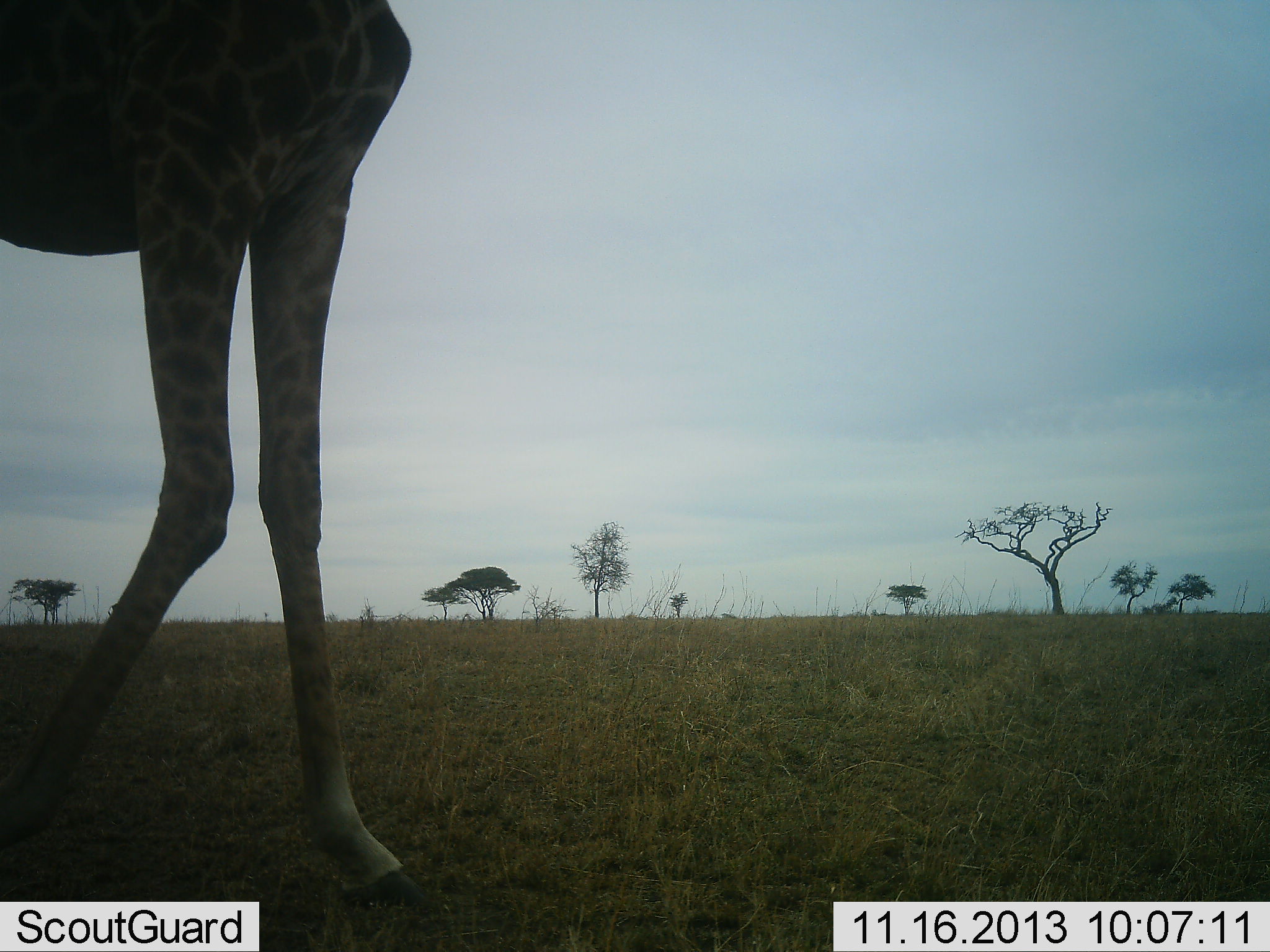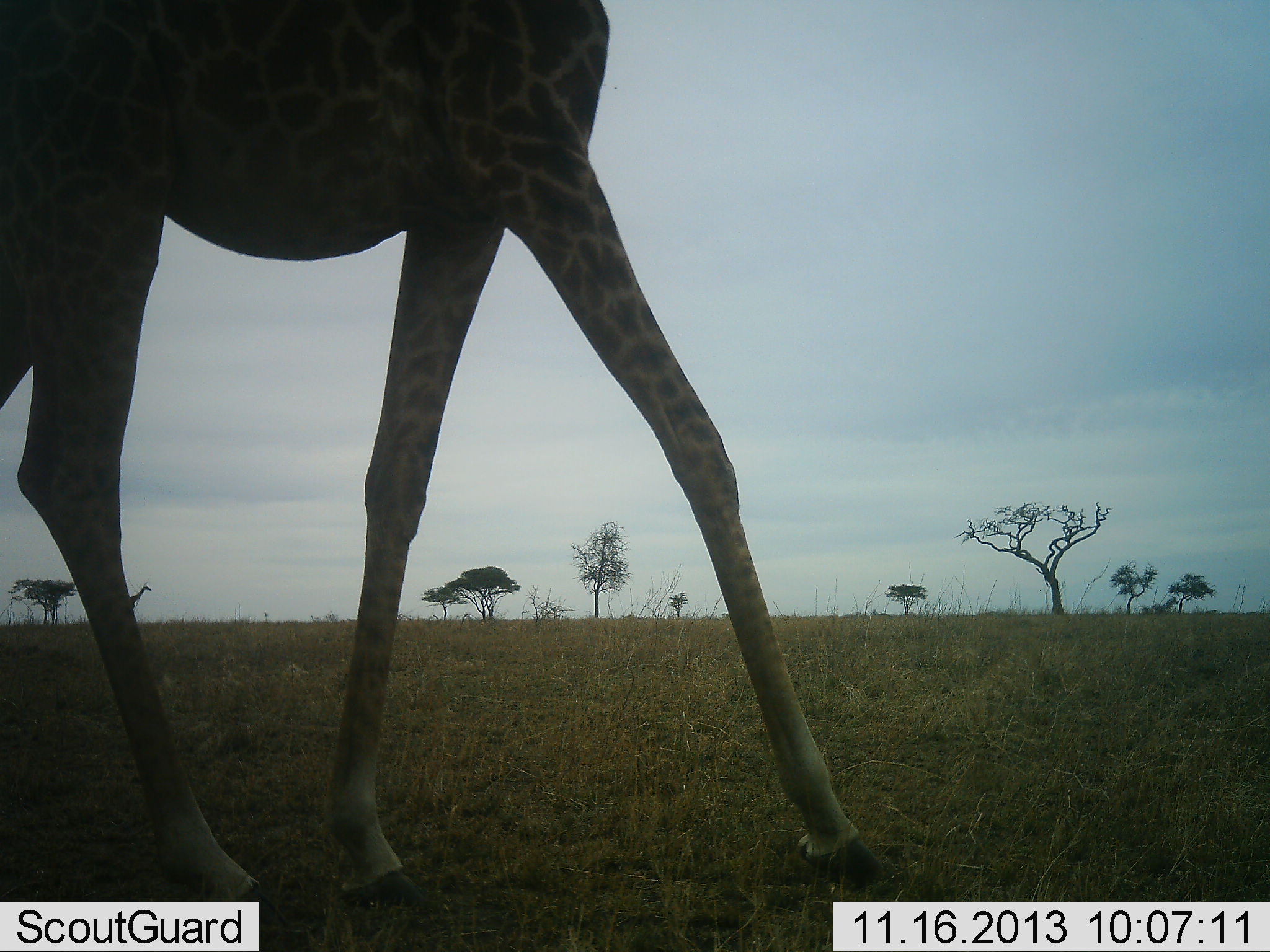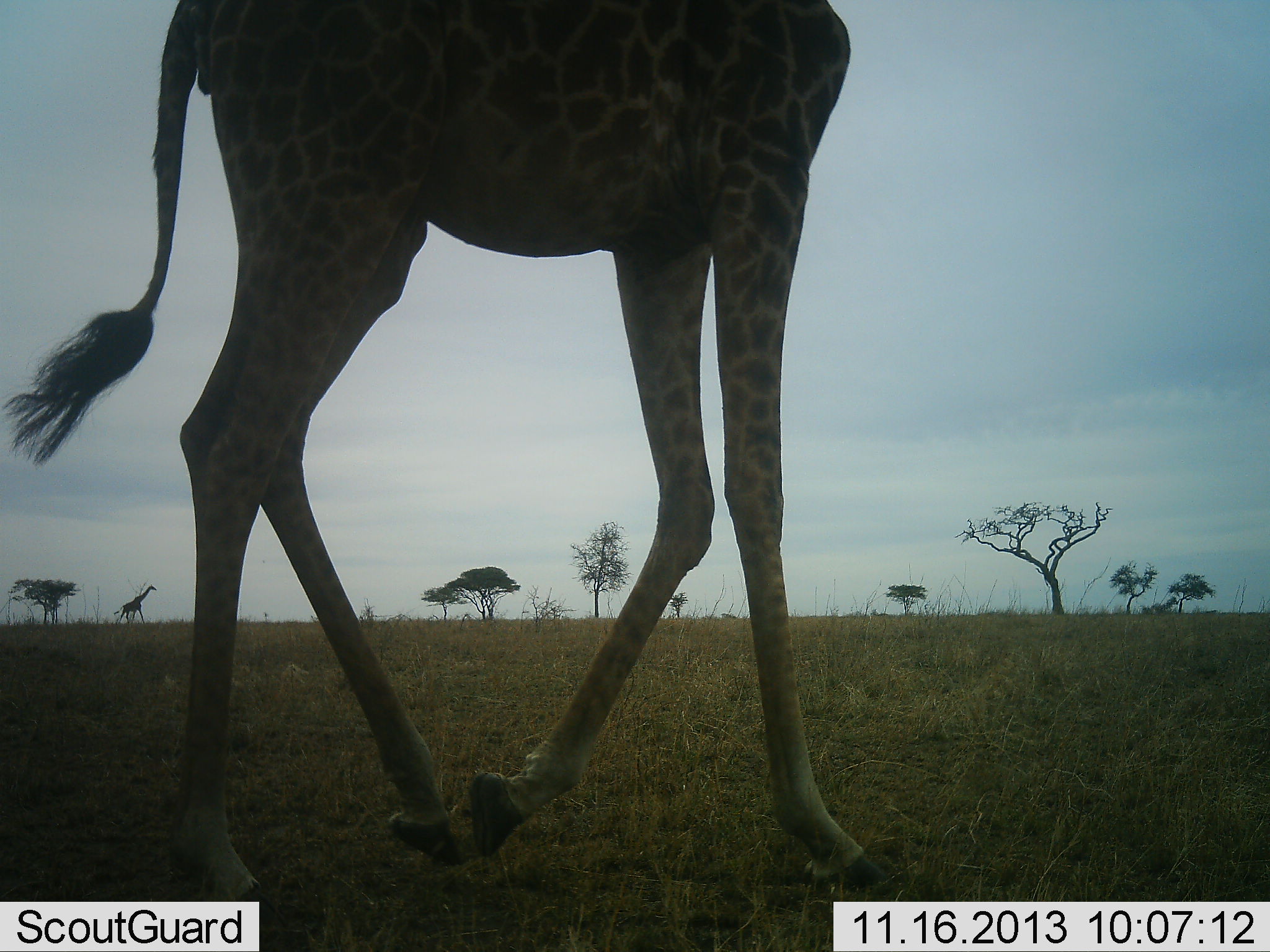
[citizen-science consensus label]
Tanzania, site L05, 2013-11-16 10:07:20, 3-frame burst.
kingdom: Animalia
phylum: Chordata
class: Mammalia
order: Artiodactyla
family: Giraffidae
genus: Giraffa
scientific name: Giraffa camelopardalis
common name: giraffe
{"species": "giraffe (Giraffa camelopardalis)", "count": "1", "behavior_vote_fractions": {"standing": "18%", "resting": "0%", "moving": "91%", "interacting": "0%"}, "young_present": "0%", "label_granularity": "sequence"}